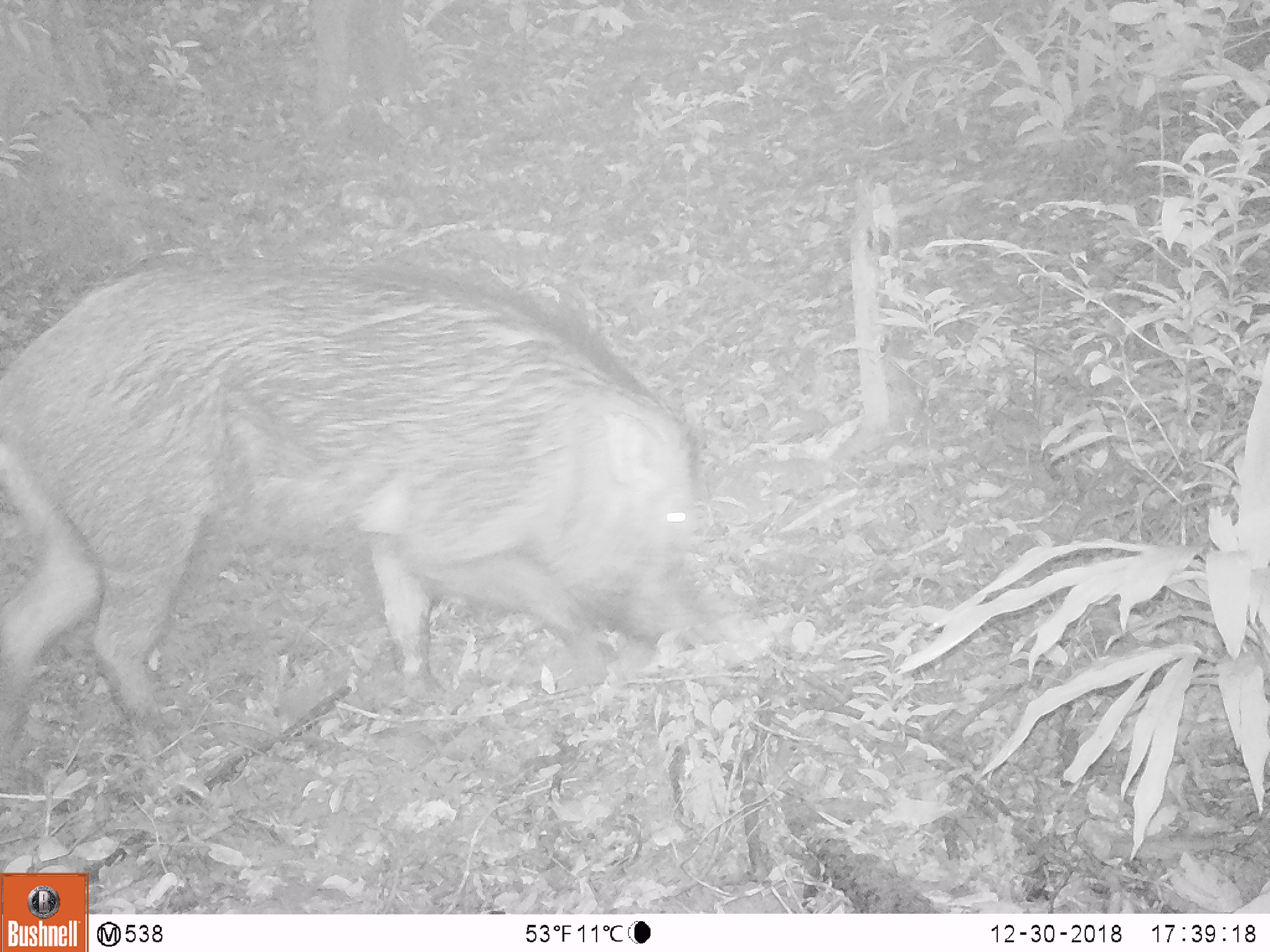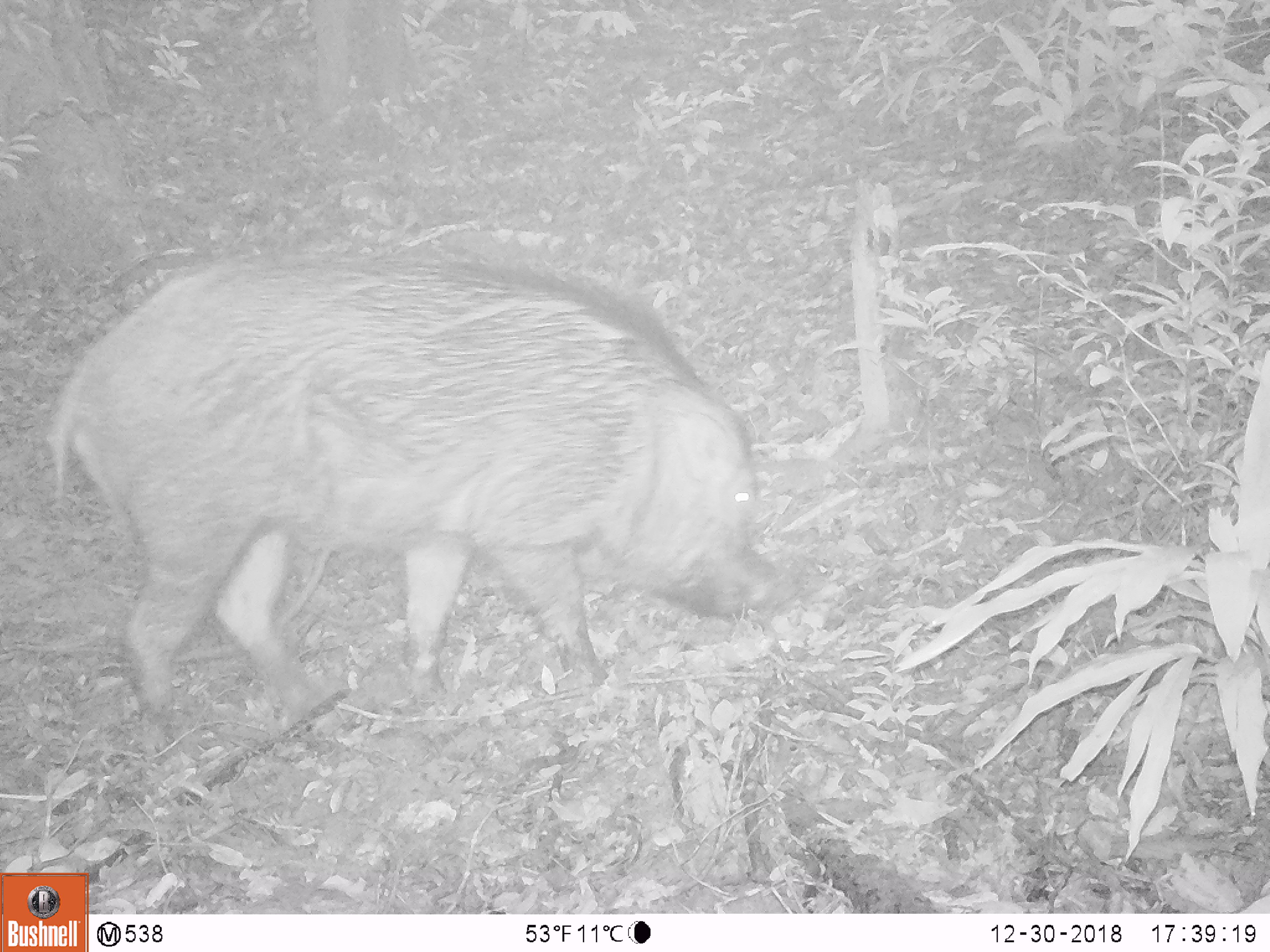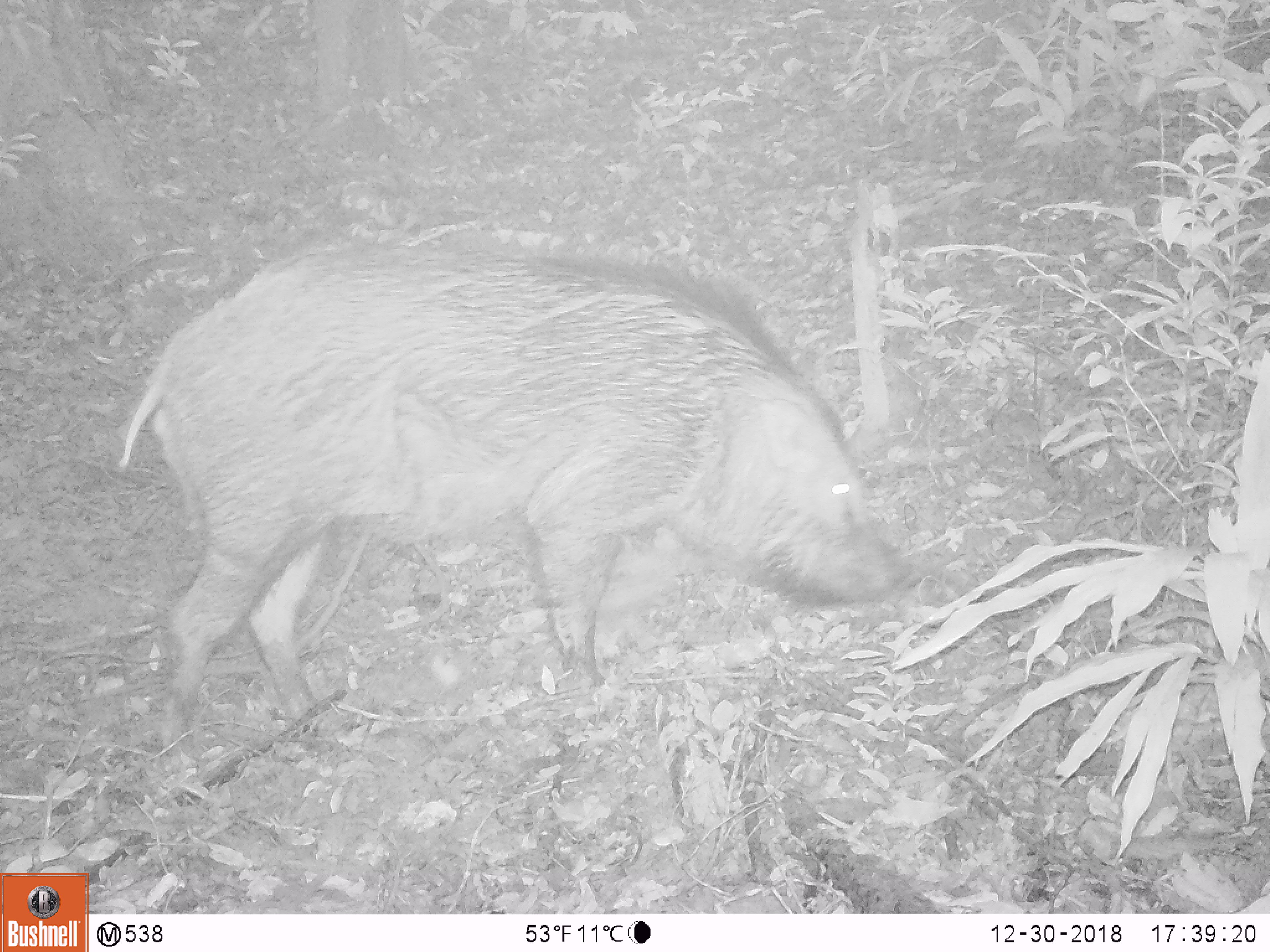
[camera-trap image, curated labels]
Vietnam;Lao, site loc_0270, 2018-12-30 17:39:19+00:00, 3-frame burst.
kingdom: Animalia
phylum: Chordata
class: Mammalia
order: Artiodactyla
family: Suidae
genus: Sus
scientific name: Sus scrofa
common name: eurasian wild pig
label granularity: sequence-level